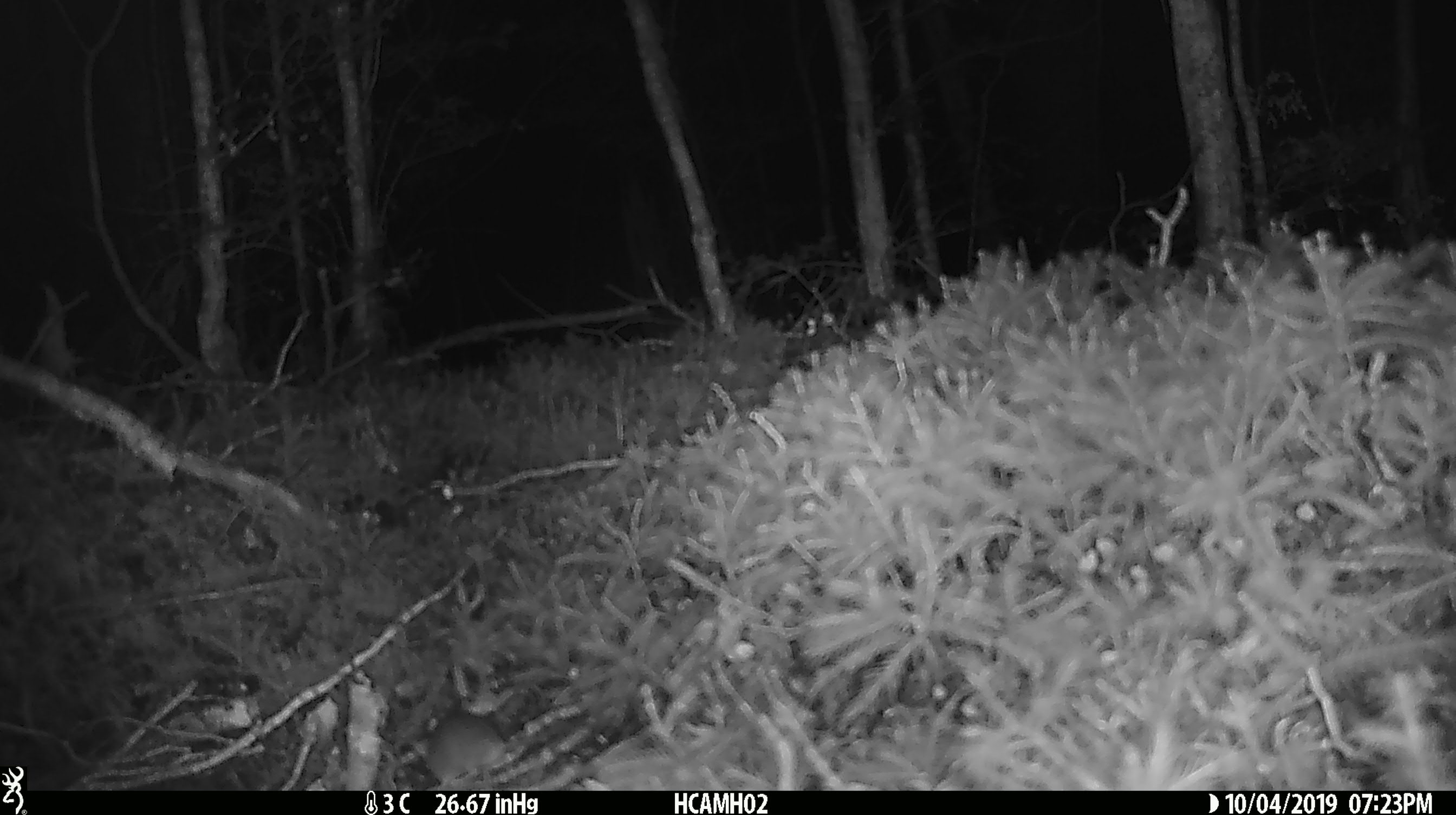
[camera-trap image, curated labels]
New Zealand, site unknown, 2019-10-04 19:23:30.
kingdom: Animalia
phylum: Chordata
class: Mammalia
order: Rodentia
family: Muridae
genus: Mus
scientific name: Mus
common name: mouse